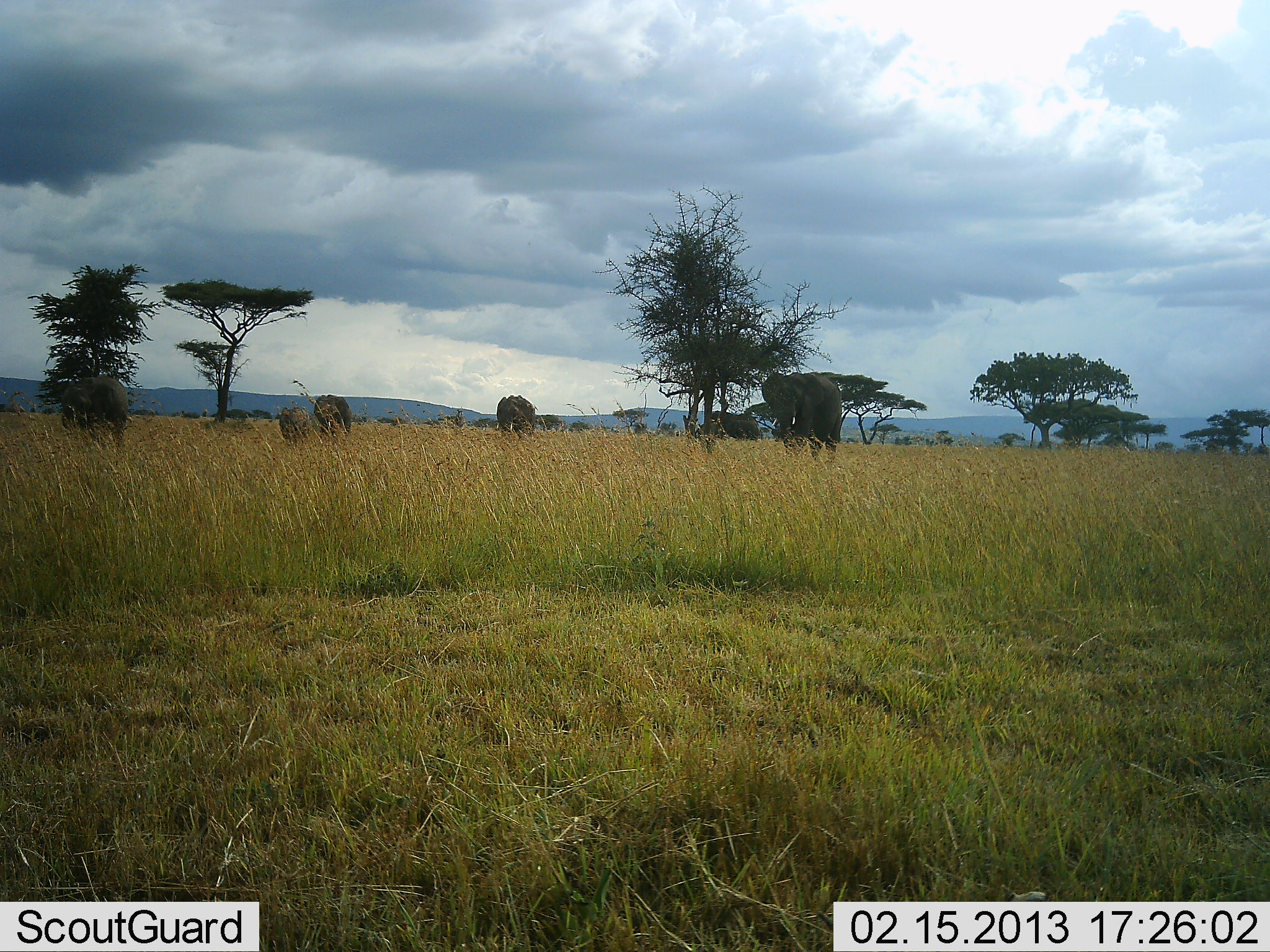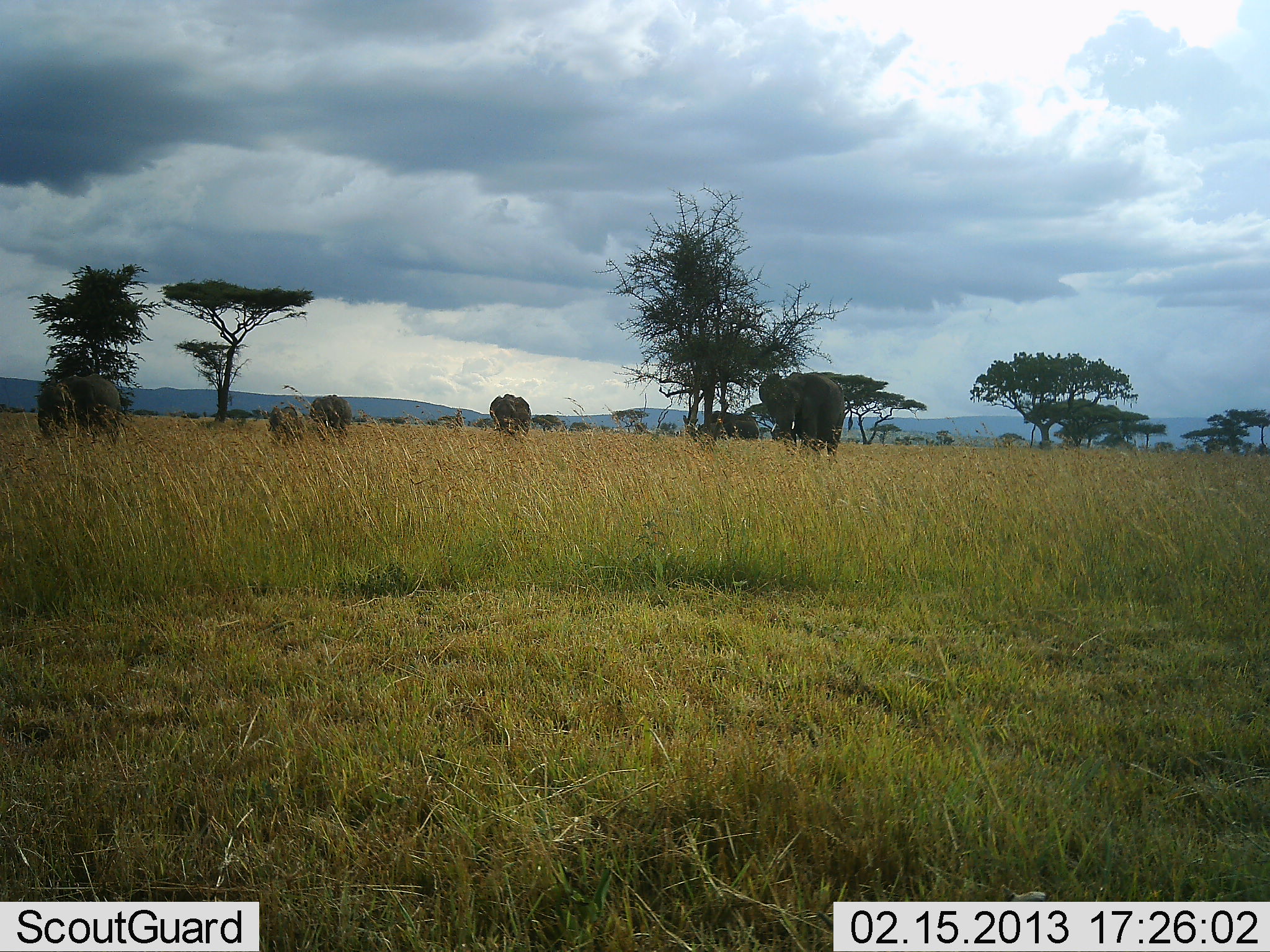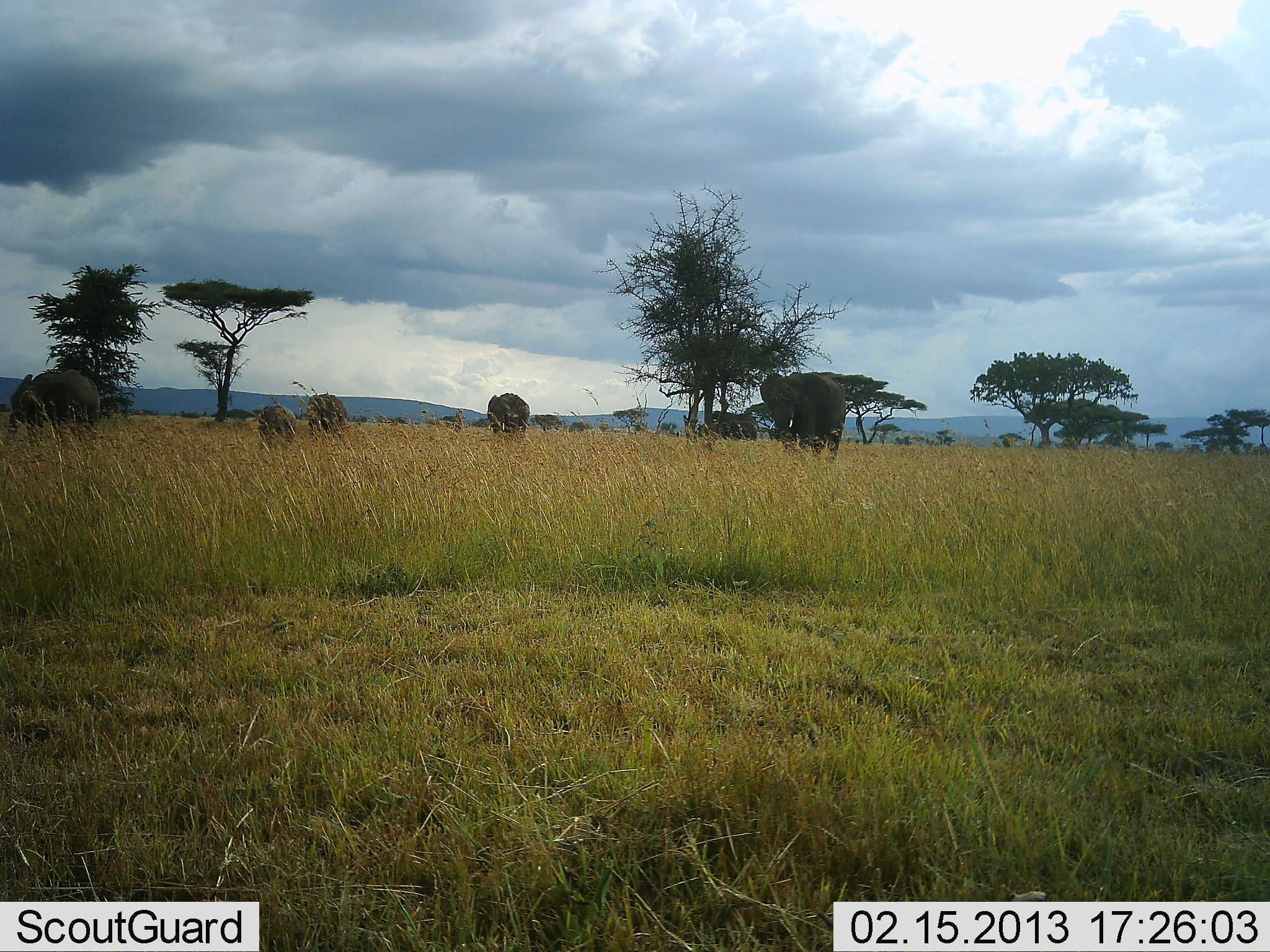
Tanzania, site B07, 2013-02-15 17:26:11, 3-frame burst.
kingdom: Animalia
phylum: Chordata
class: Mammalia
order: Proboscidea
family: Elephantidae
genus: Loxodonta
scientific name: Loxodonta africana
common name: african bush elephant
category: elephant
Elephant (african bush elephant) (Loxodonta africana), count 5. Behavior (volunteer vote fractions): standing 52%, resting 0%, moving 57%, interacting 0%. Young present (vote fraction): 43%. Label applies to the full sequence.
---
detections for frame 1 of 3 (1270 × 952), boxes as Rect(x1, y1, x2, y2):
animal: Rect(761, 371, 842, 462); Rect(61, 376, 127, 446); Rect(495, 392, 537, 438); Rect(314, 392, 352, 441); Rect(277, 406, 310, 443)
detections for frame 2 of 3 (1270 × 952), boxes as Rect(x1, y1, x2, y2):
animal: Rect(759, 372, 854, 463); Rect(37, 372, 123, 448); Rect(309, 394, 353, 443); Rect(489, 392, 533, 441); Rect(268, 406, 307, 443)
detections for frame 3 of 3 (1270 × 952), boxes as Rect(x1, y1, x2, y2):
animal: Rect(760, 373, 846, 461); Rect(8, 368, 101, 440); Rect(306, 393, 348, 441); Rect(486, 393, 530, 438); Rect(258, 405, 297, 445)